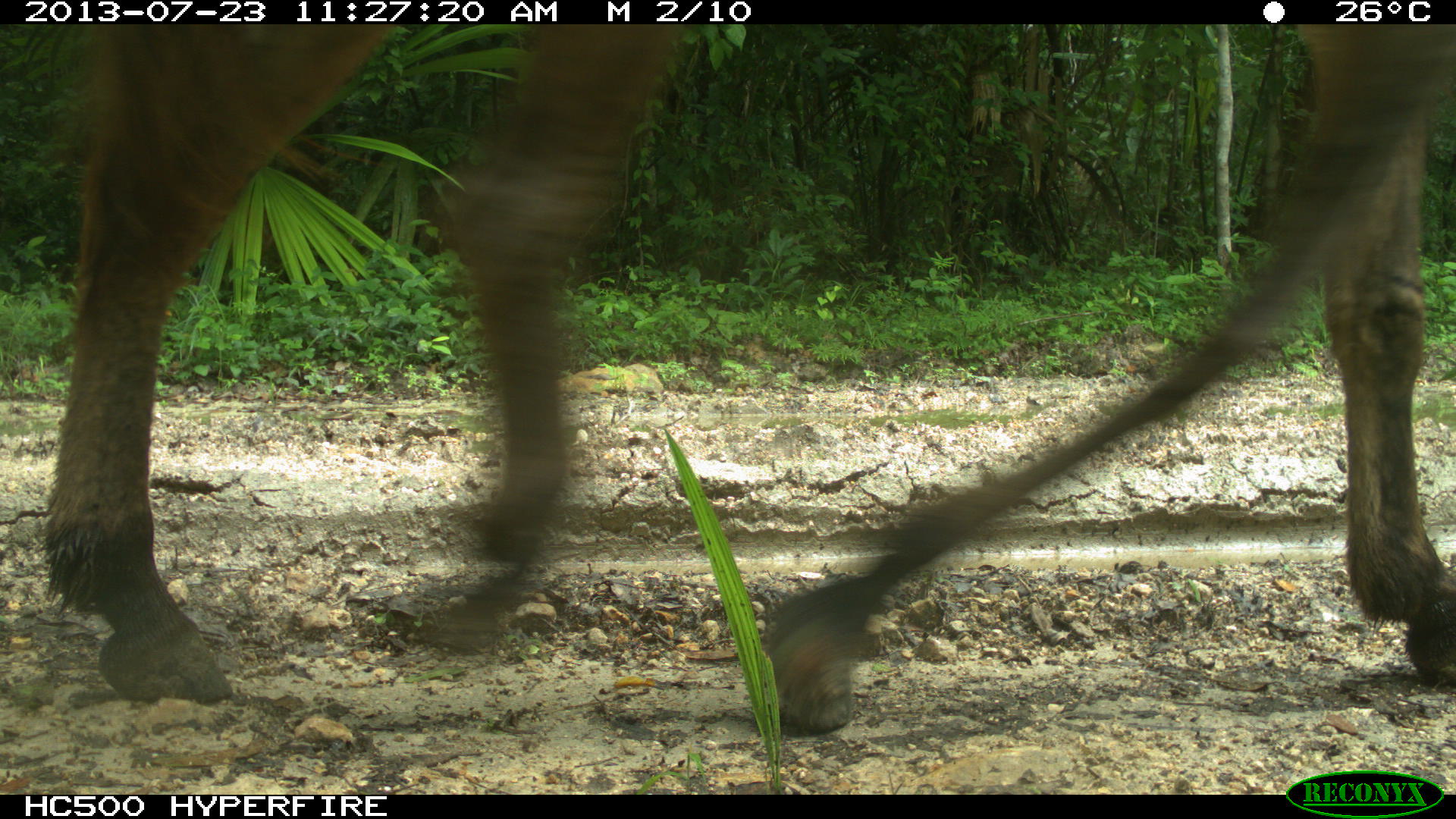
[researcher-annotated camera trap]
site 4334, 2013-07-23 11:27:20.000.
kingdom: Animalia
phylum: Chordata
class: Mammalia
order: Perissodactyla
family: Equidae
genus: Equus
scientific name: Equus ferus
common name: wild horse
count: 1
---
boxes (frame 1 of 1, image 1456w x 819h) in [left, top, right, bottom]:
equus ferus: [37, 25, 1456, 736]